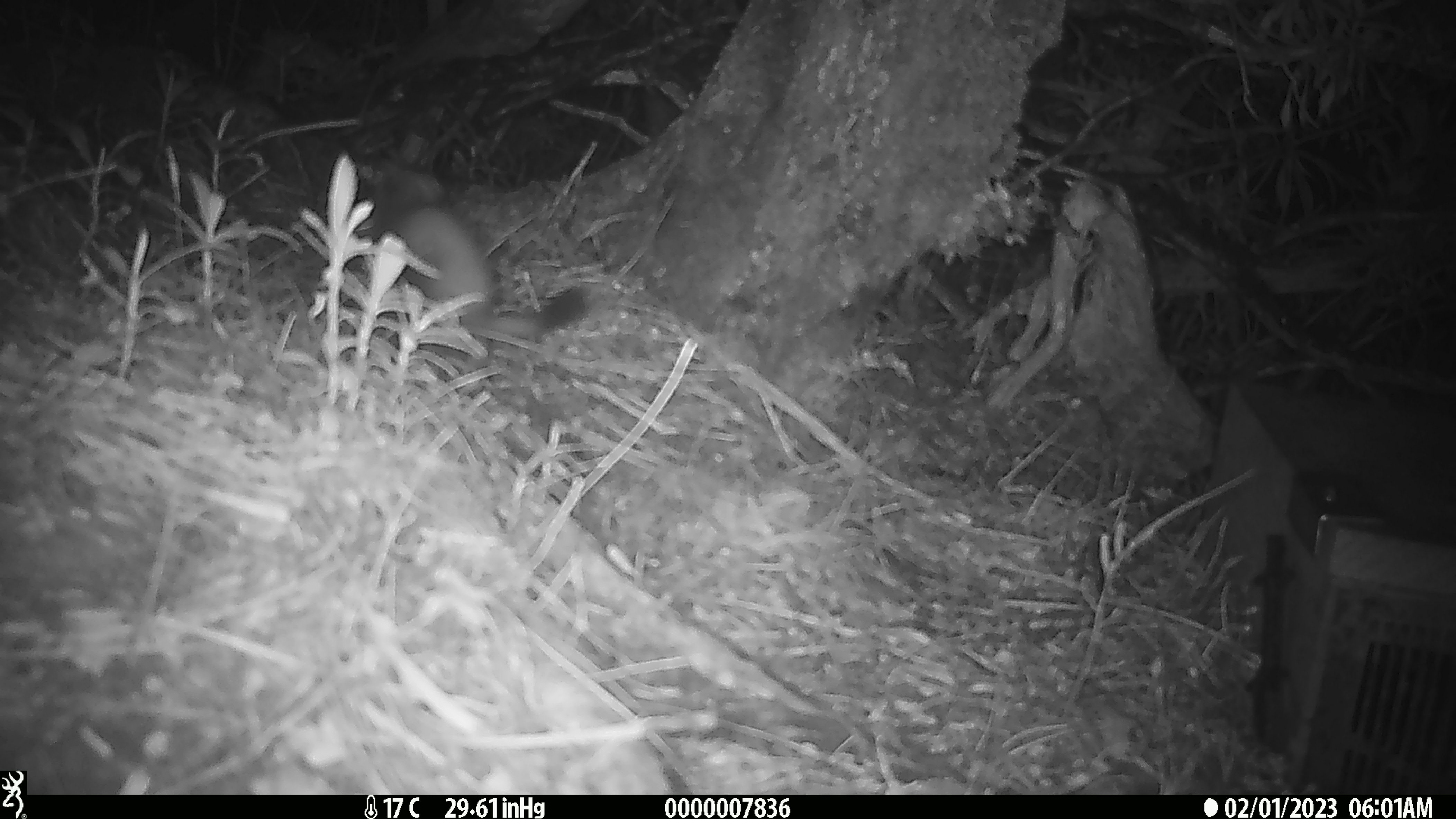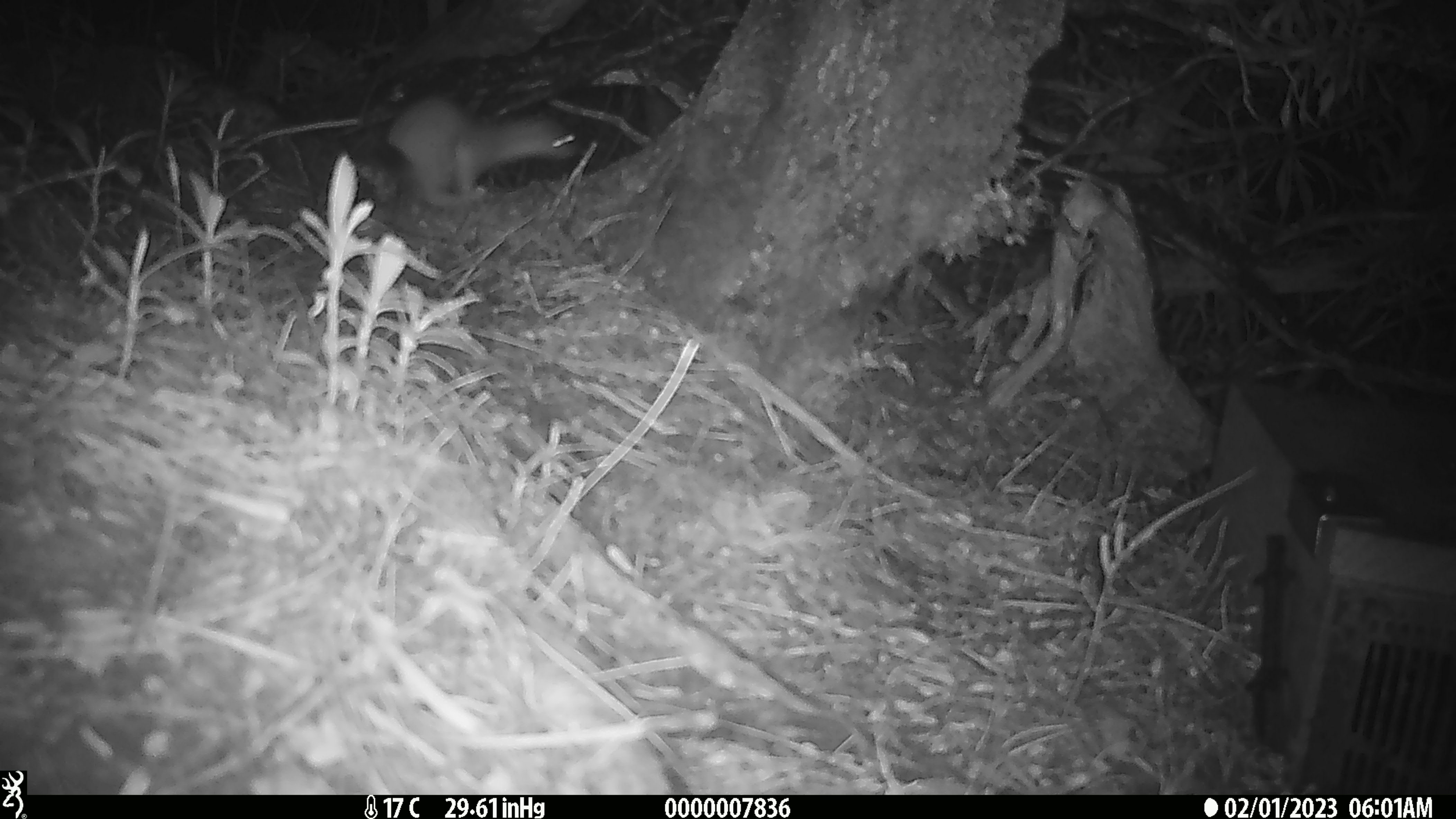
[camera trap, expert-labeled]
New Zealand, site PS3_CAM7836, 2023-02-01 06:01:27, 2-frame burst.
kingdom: Animalia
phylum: Chordata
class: Mammalia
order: Carnivora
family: Mustelidae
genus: Mustela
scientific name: Mustela erminea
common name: stoat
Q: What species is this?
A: Stoat (Mustela erminea).